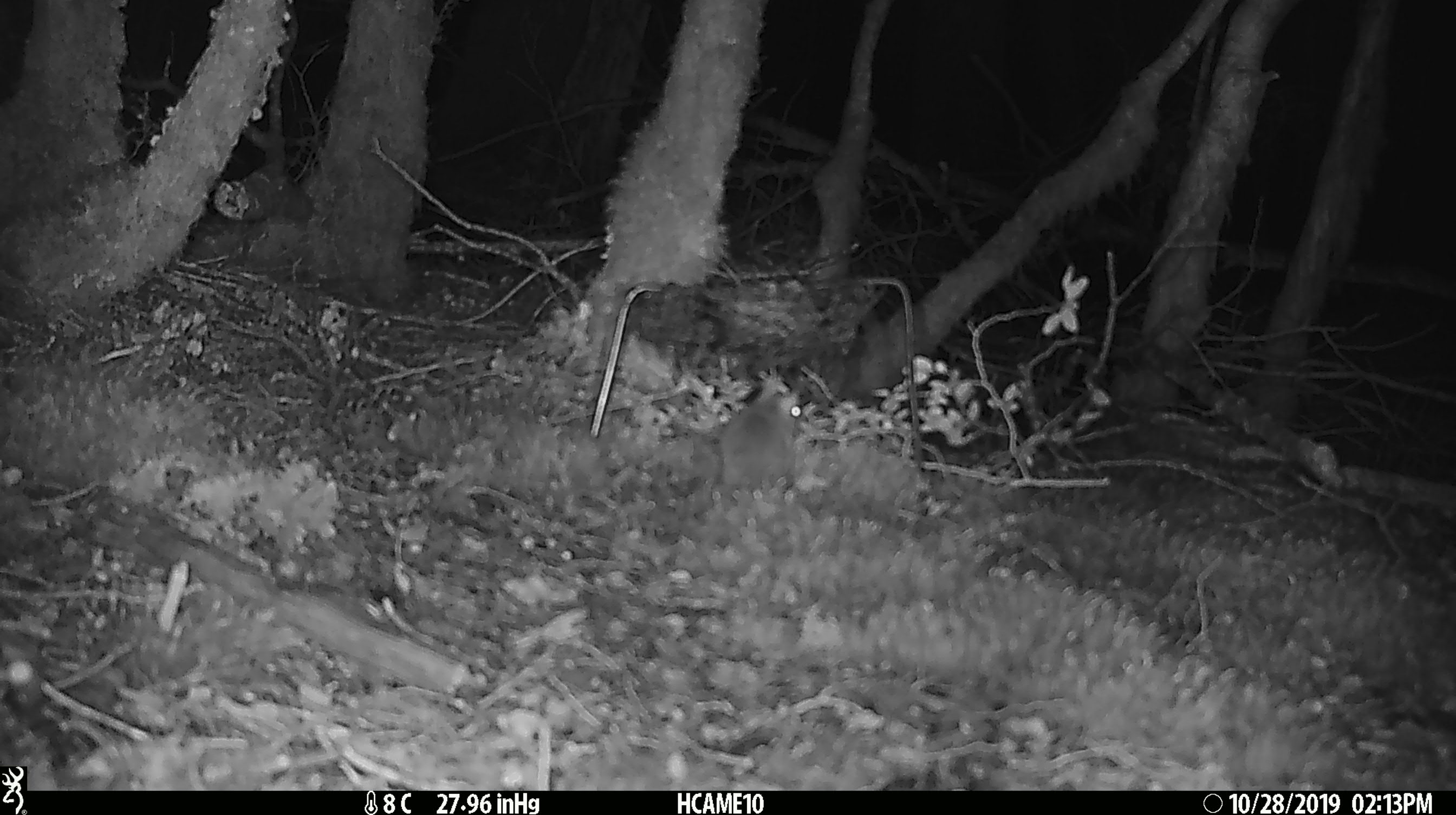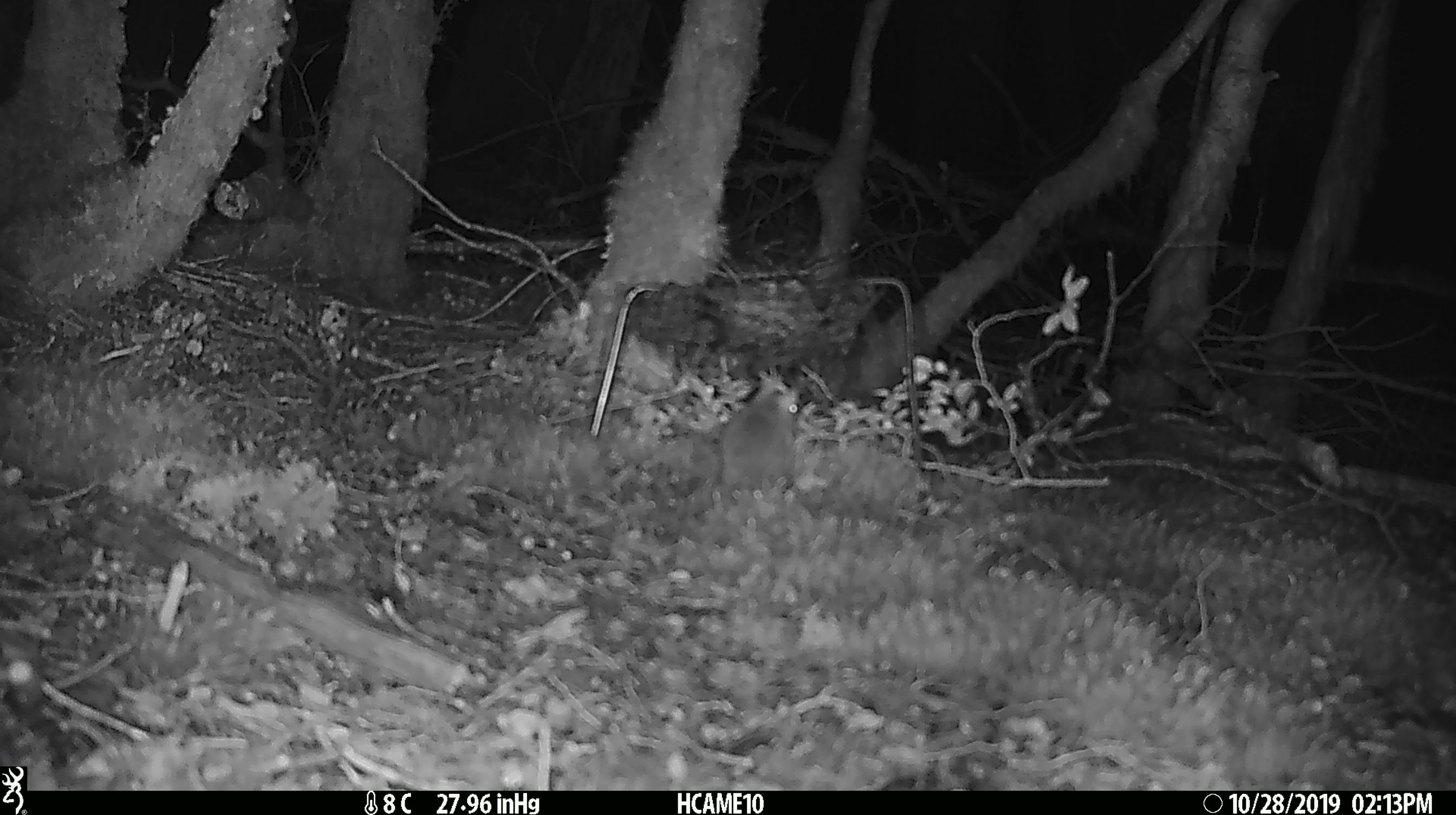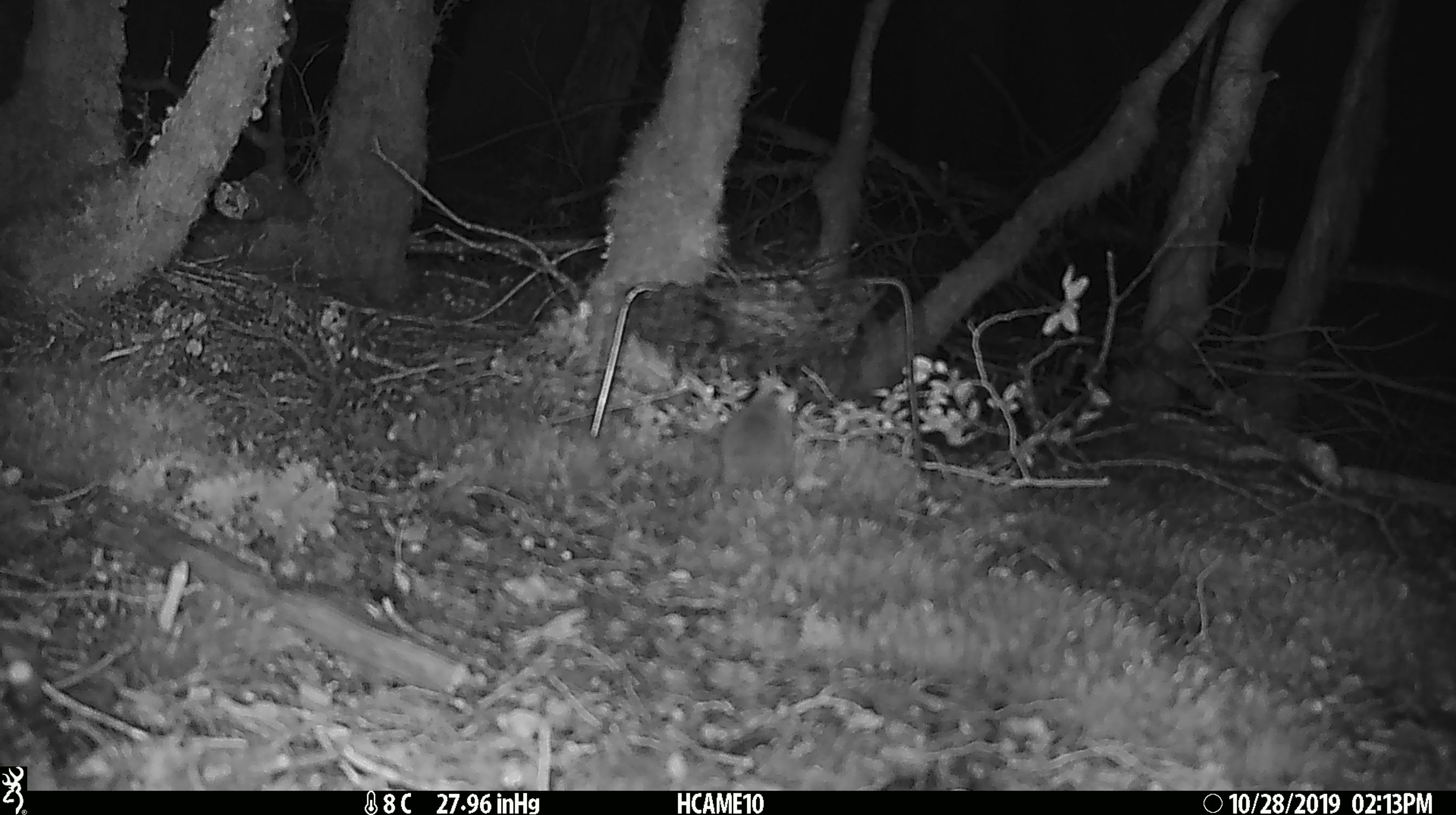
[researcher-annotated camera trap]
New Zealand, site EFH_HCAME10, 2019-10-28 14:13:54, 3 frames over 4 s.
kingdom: Animalia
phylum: Chordata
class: Mammalia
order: Rodentia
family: Muridae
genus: Mus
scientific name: Mus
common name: mouse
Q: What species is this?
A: Mouse (Mus).